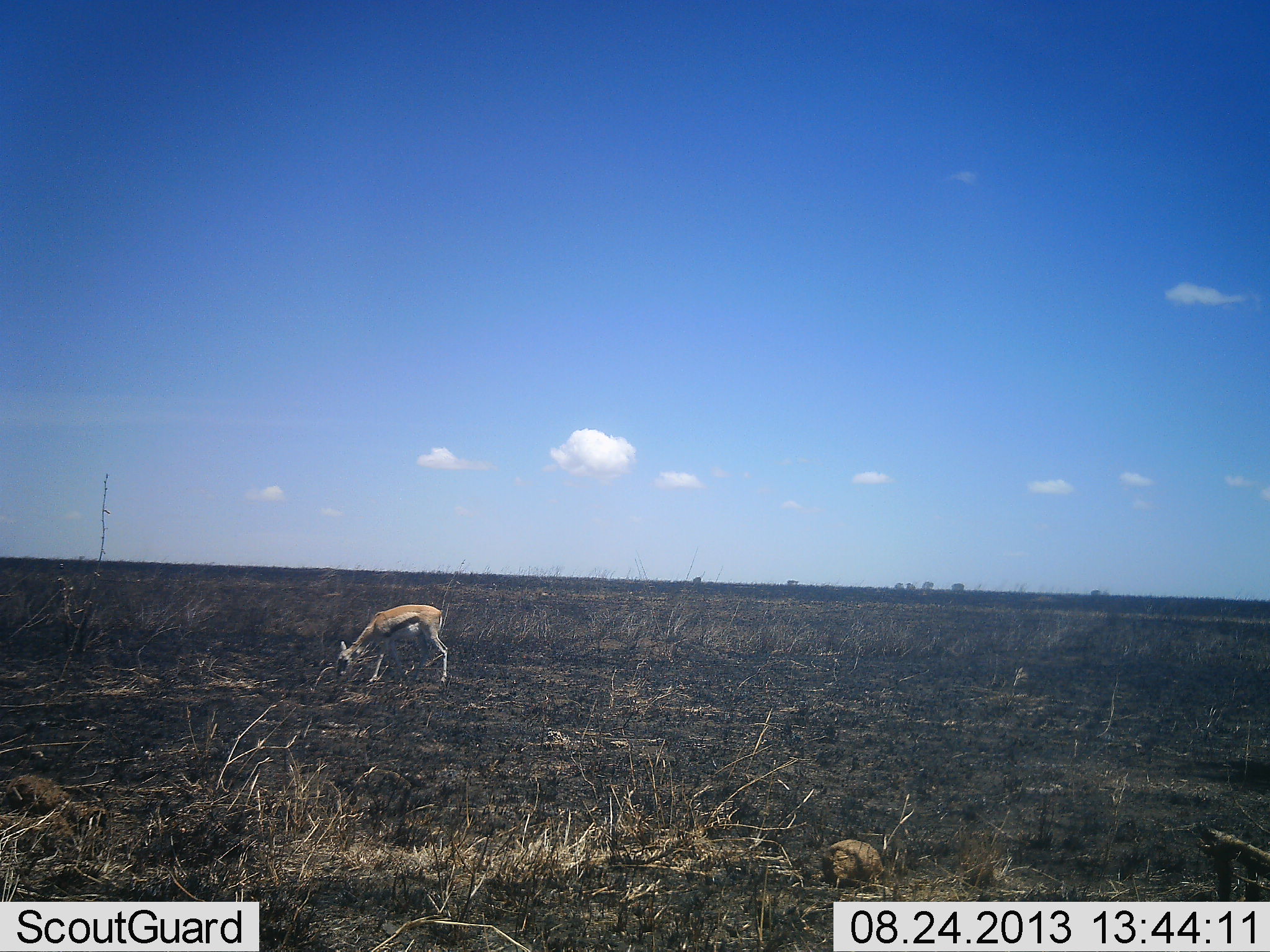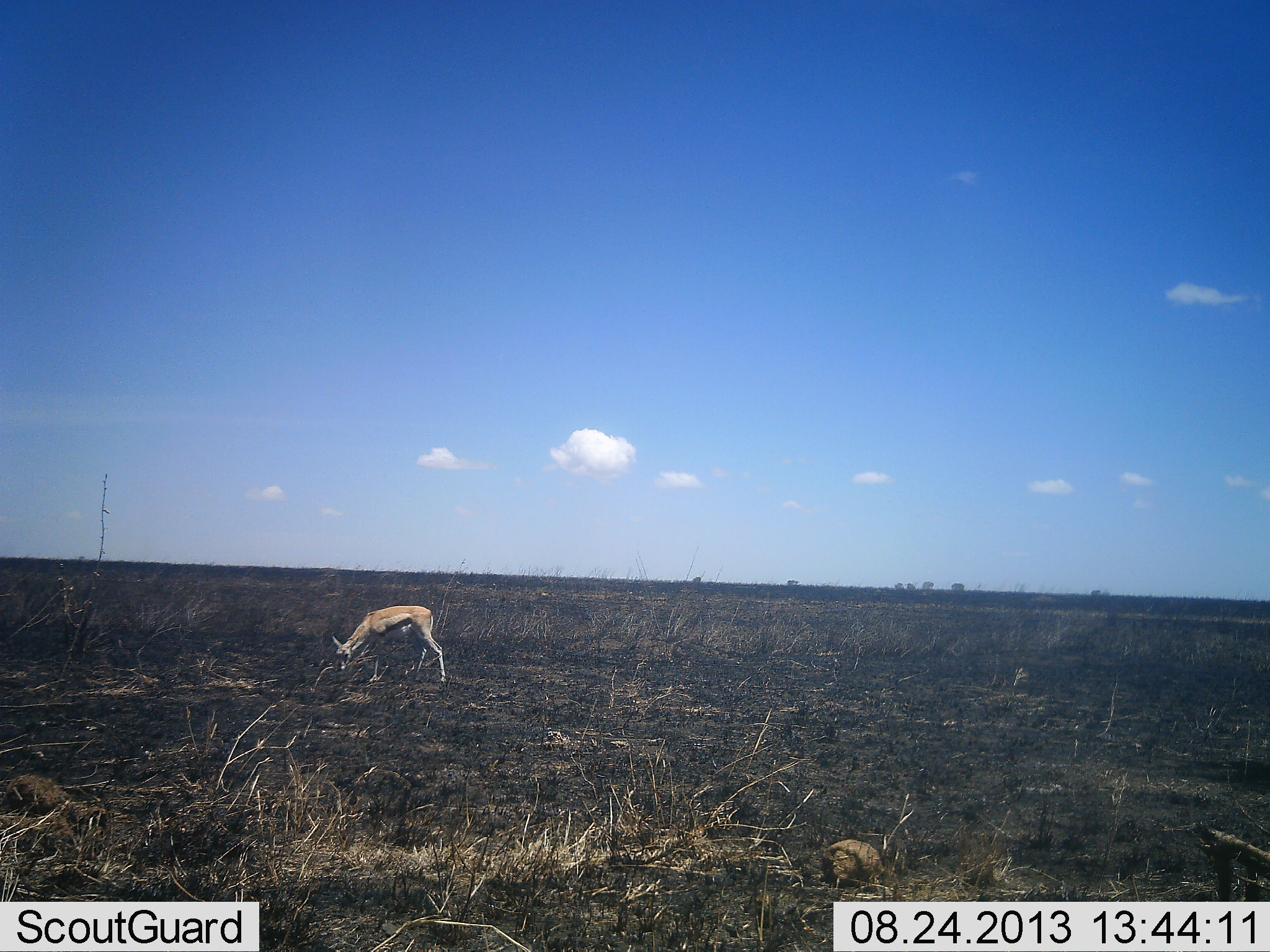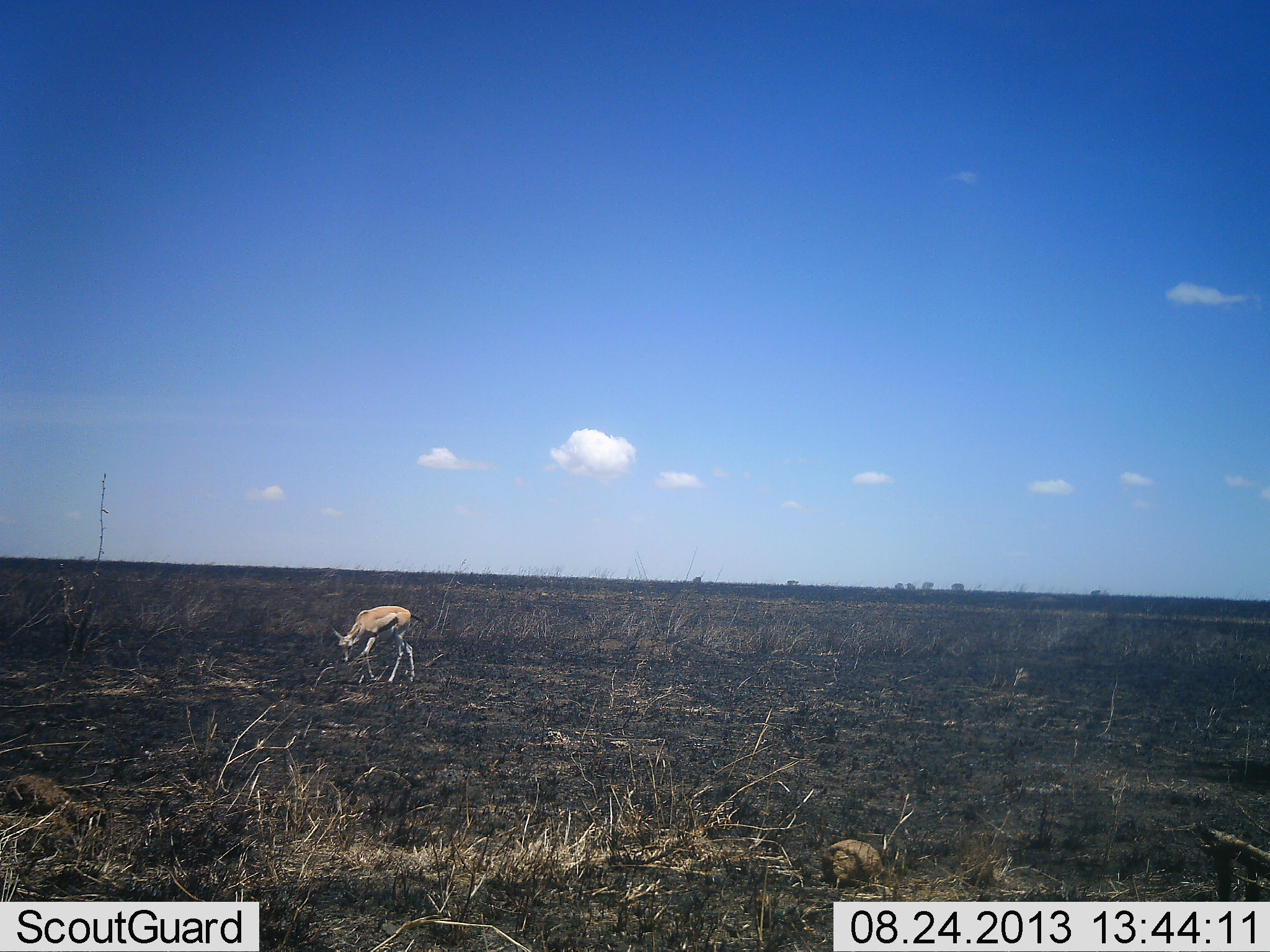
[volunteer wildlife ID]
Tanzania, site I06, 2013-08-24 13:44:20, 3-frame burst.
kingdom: Animalia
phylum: Chordata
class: Mammalia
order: Artiodactyla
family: Bovidae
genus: Eudorcas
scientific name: Eudorcas thomsonii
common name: thomson's gazelle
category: gazellethomsons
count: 1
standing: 31%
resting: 0%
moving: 8%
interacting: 0%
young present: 0%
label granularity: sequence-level